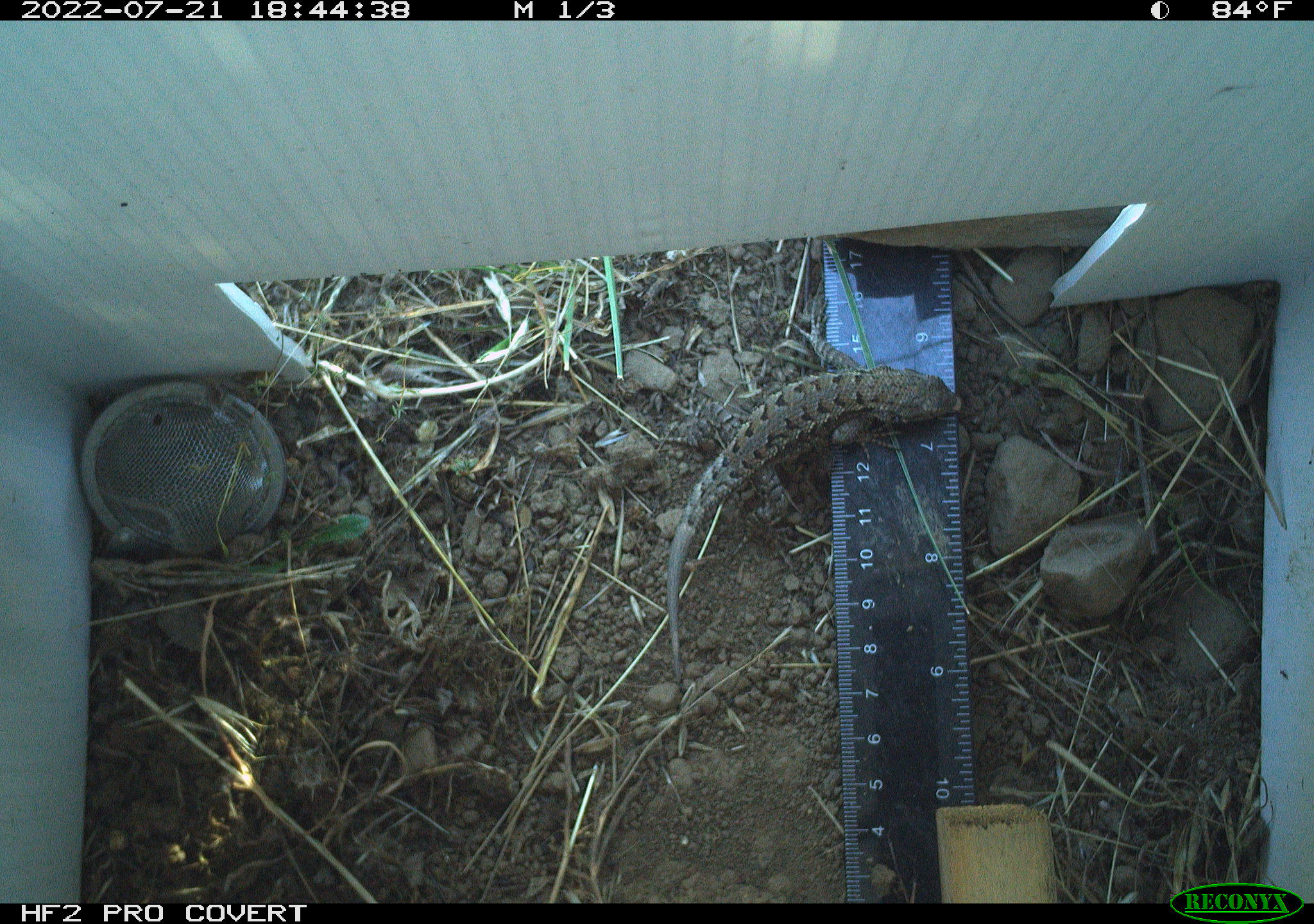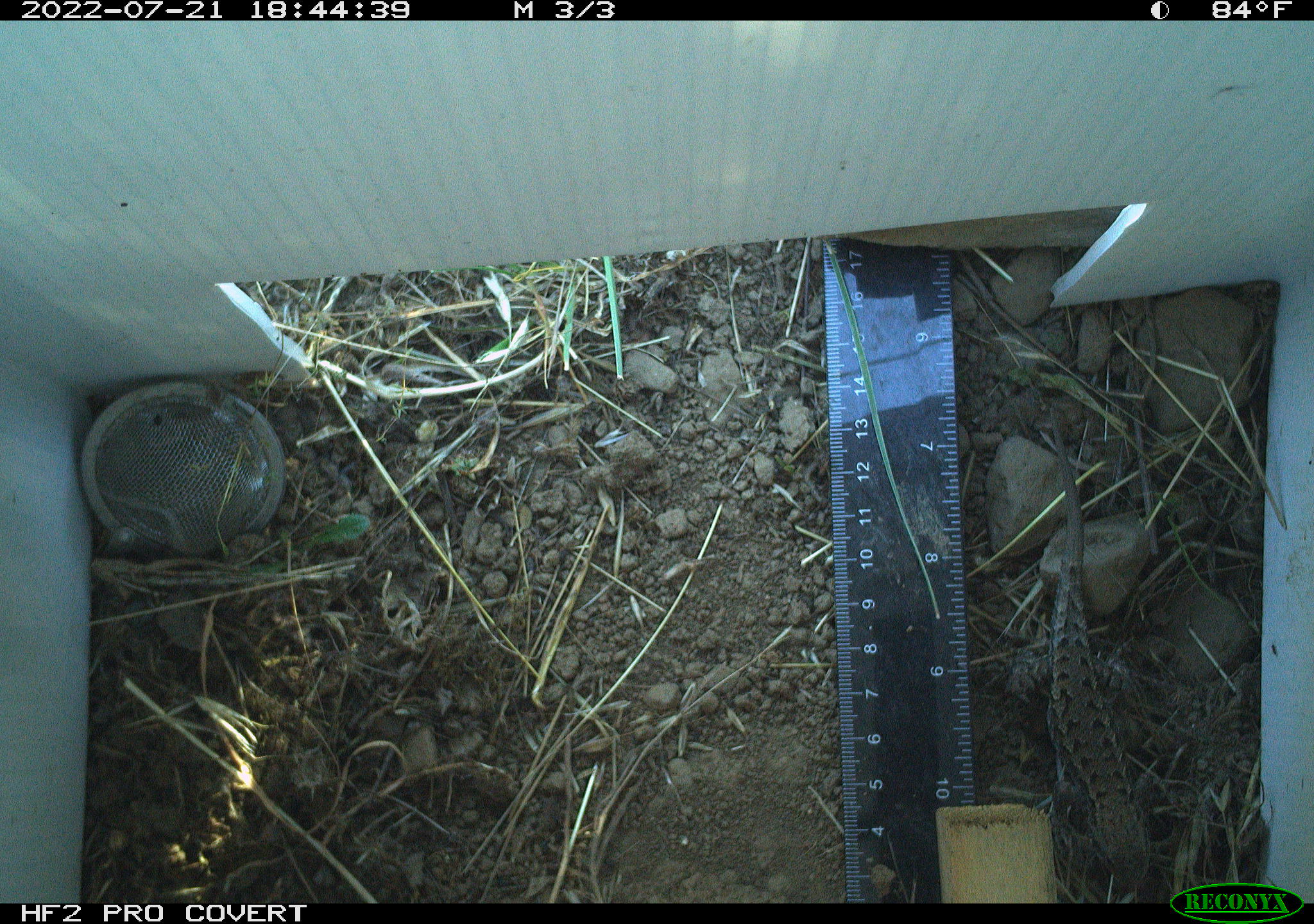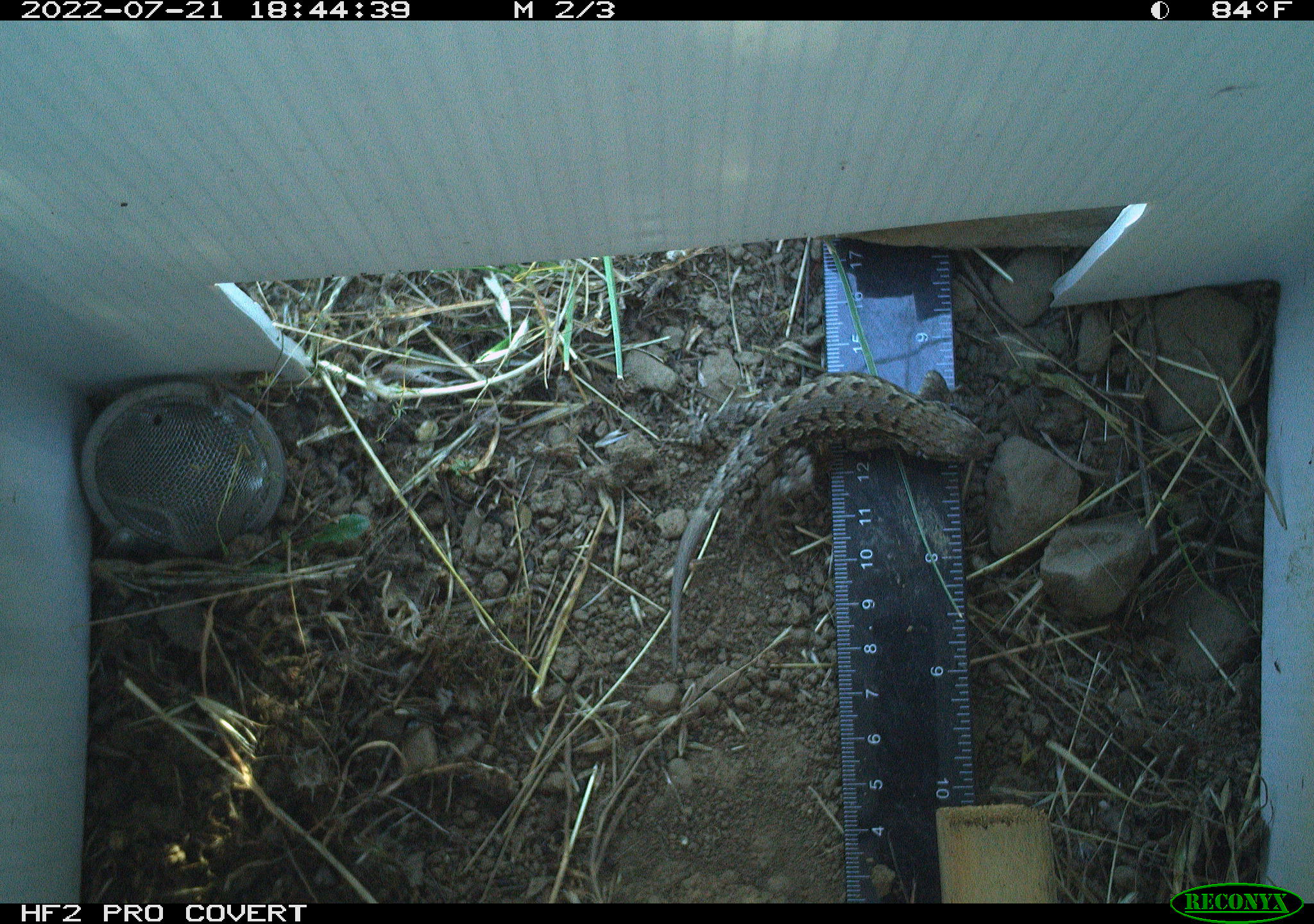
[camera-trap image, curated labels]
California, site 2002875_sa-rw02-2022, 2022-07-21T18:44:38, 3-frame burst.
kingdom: Animalia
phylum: Chordata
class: Reptilia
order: Squamata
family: Phrynosomatidae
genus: Sceloporus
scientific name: Sceloporus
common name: spiny lizards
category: sceloporus species